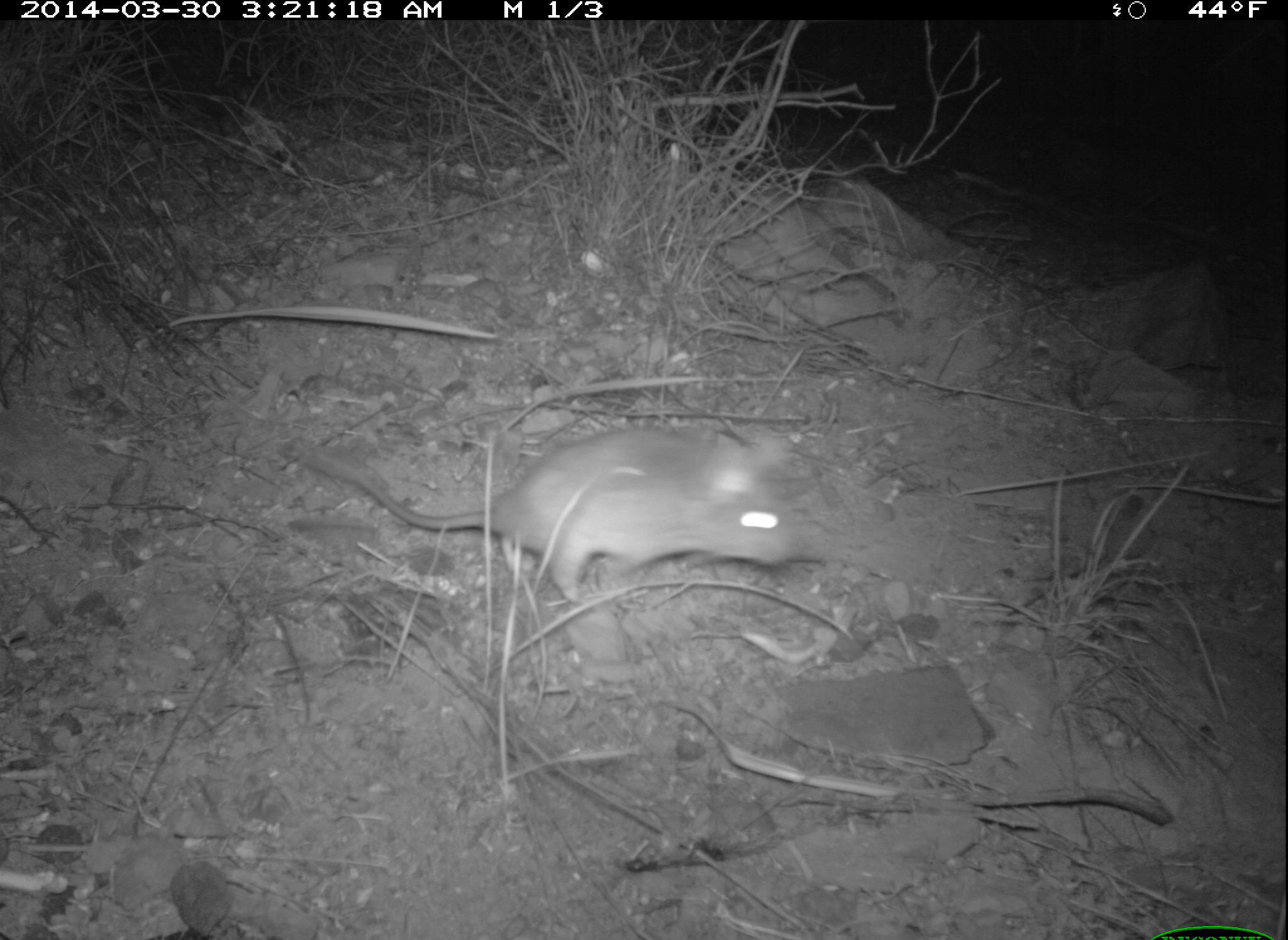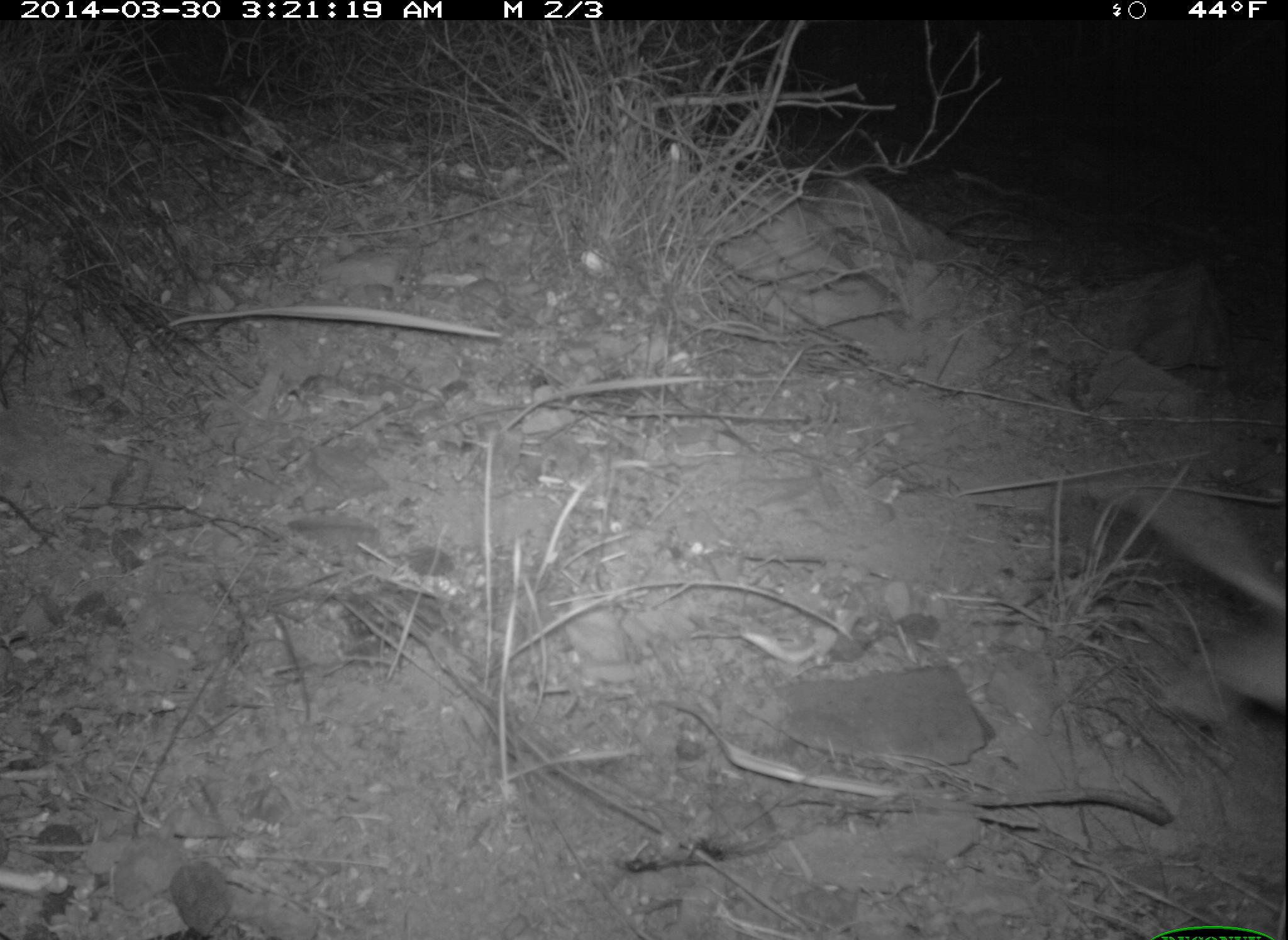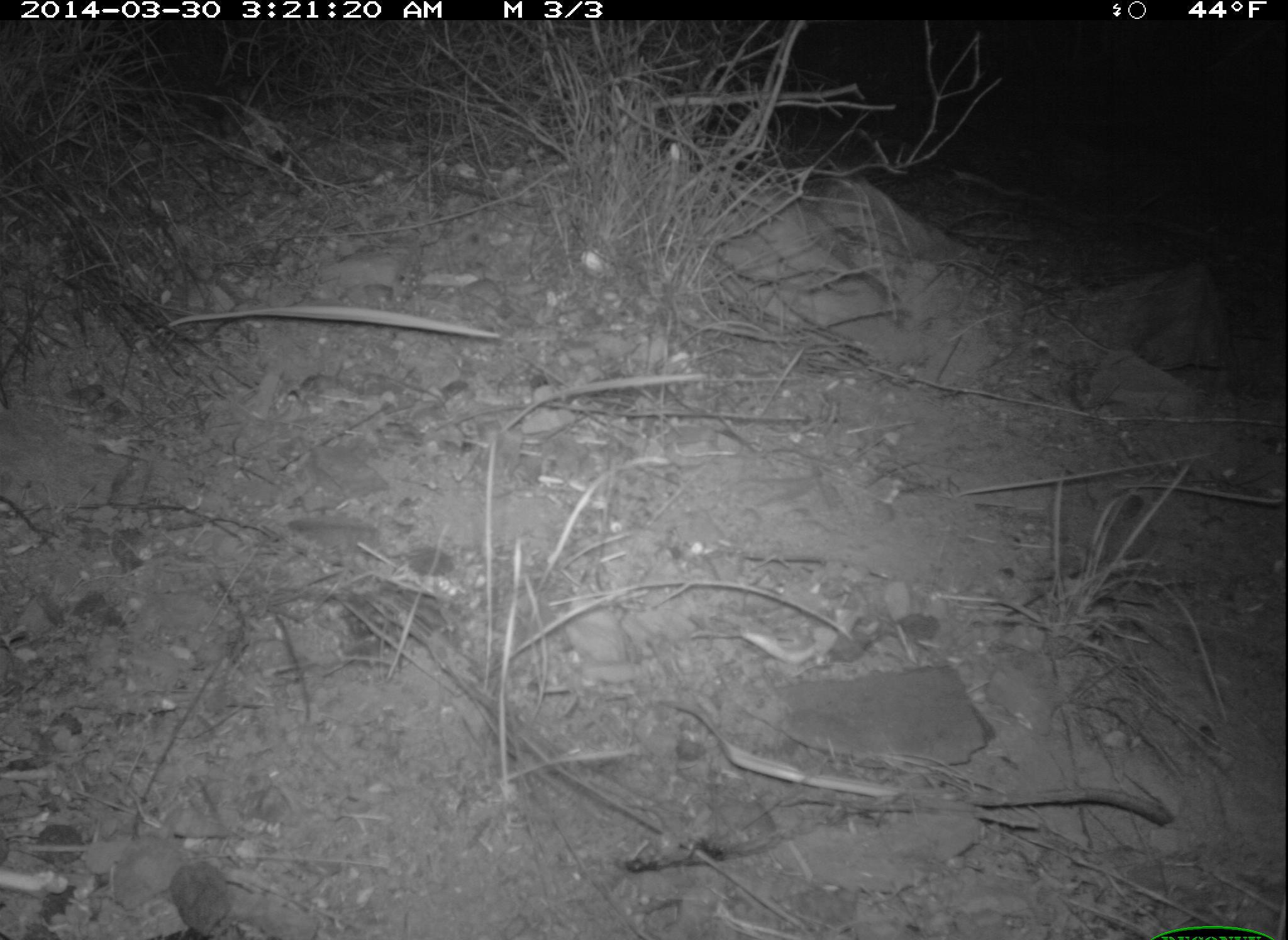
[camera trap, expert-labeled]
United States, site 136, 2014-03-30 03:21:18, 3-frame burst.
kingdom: Animalia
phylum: Chordata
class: Mammalia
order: Rodentia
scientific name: Rodentia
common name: rodent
Rodent (Rodentia).